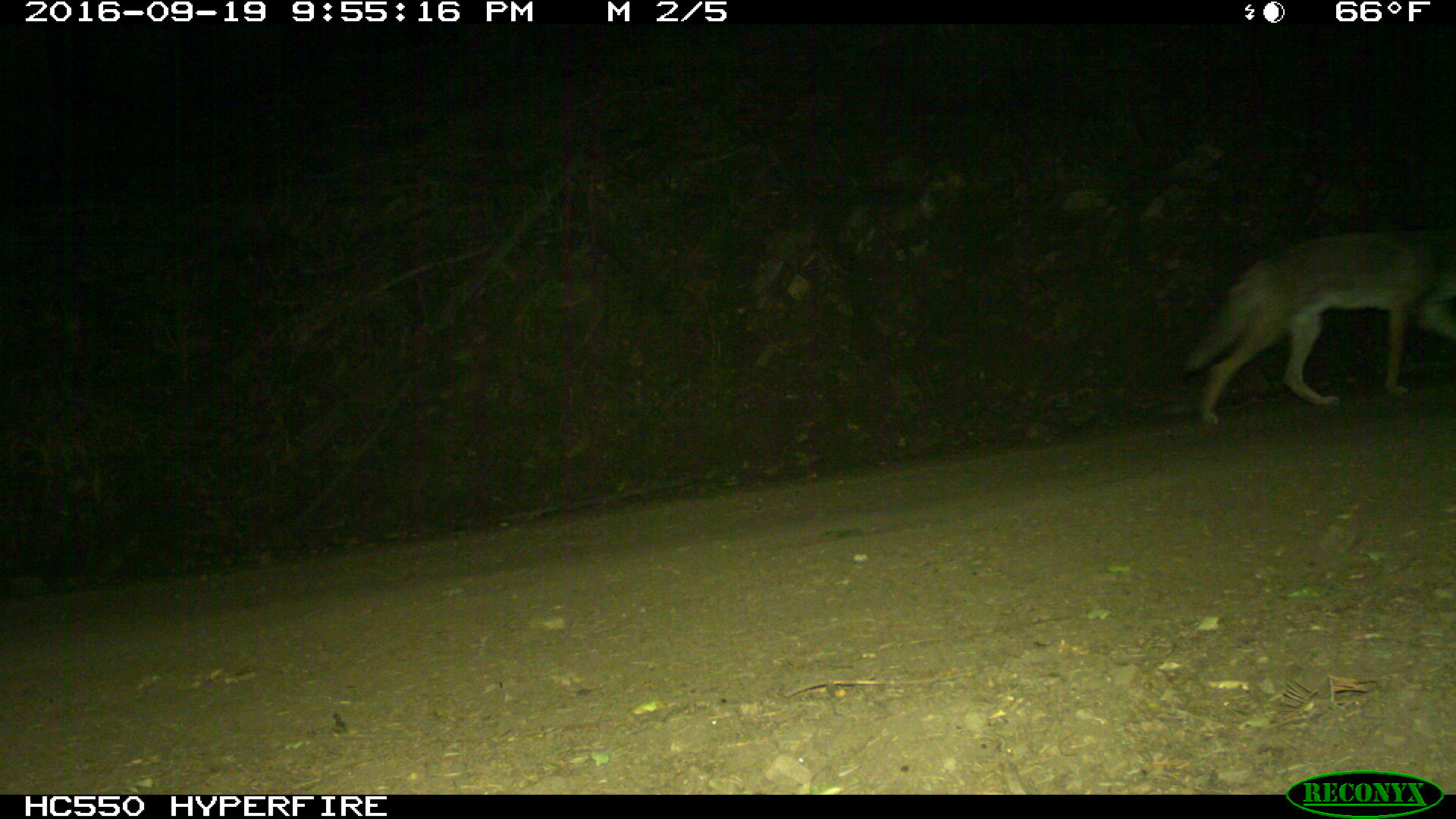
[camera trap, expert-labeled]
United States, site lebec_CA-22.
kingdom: Animalia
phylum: Chordata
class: Mammalia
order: Carnivora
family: Canidae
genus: Canis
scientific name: Canis latrans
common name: coyote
Canis latrans (coyote).